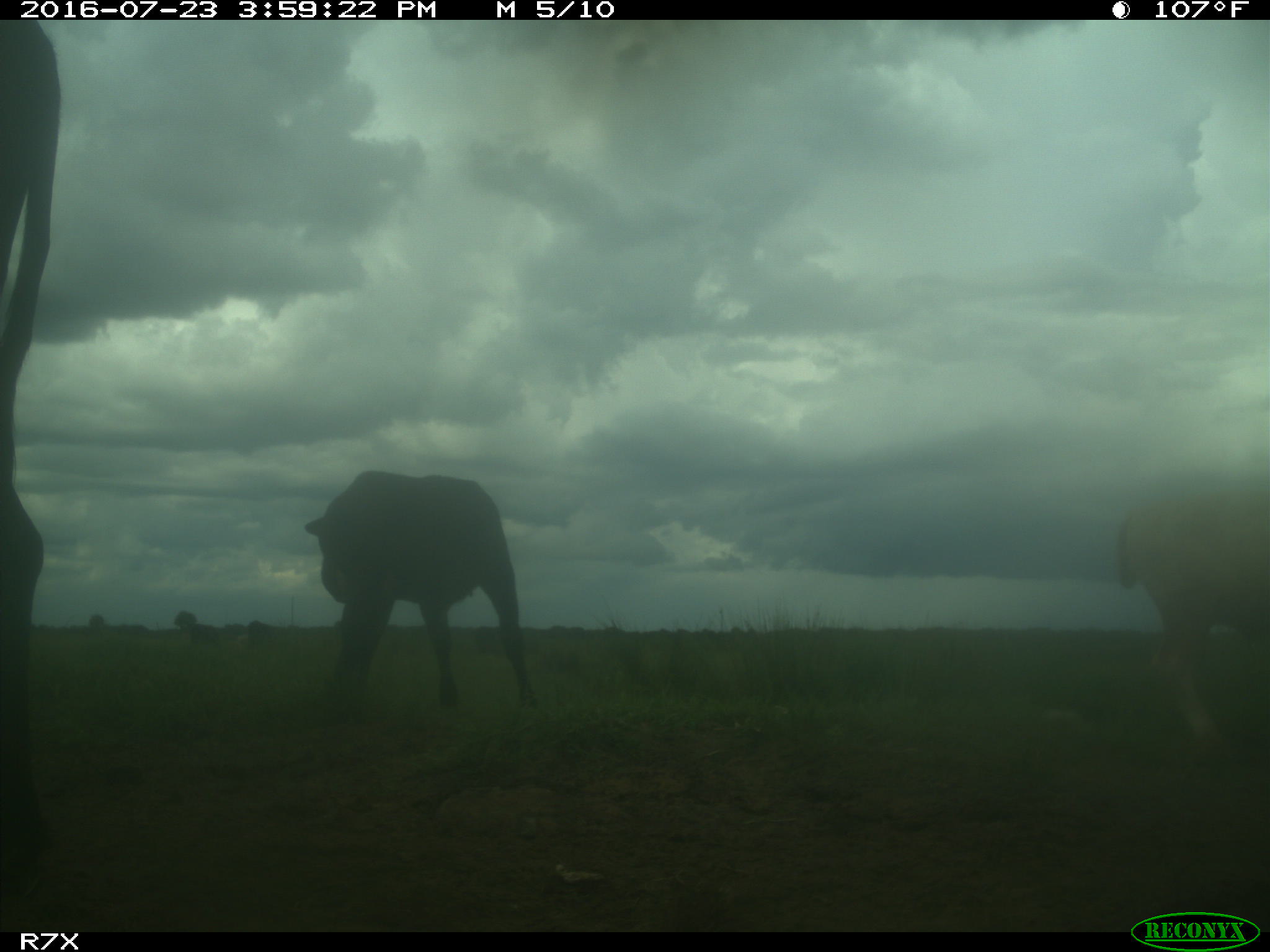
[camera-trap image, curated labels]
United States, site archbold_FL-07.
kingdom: Animalia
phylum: Chordata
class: Mammalia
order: Artiodactyla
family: Bovidae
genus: Bos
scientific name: Bos taurus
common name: domestic cow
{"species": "Bos taurus (domestic cow)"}